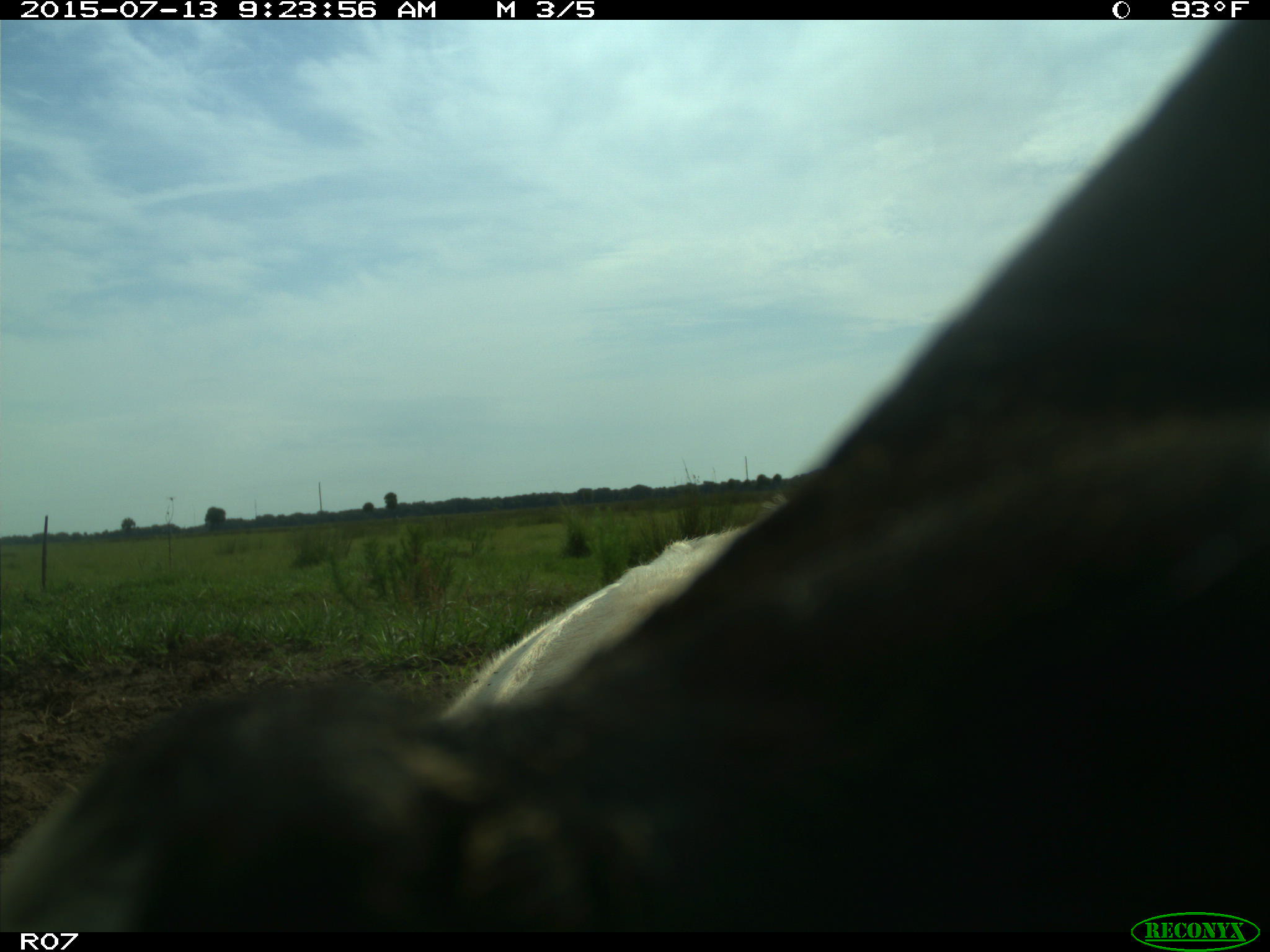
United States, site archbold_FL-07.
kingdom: Animalia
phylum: Chordata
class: Mammalia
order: Artiodactyla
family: Bovidae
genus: Bos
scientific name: Bos taurus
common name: domestic cow